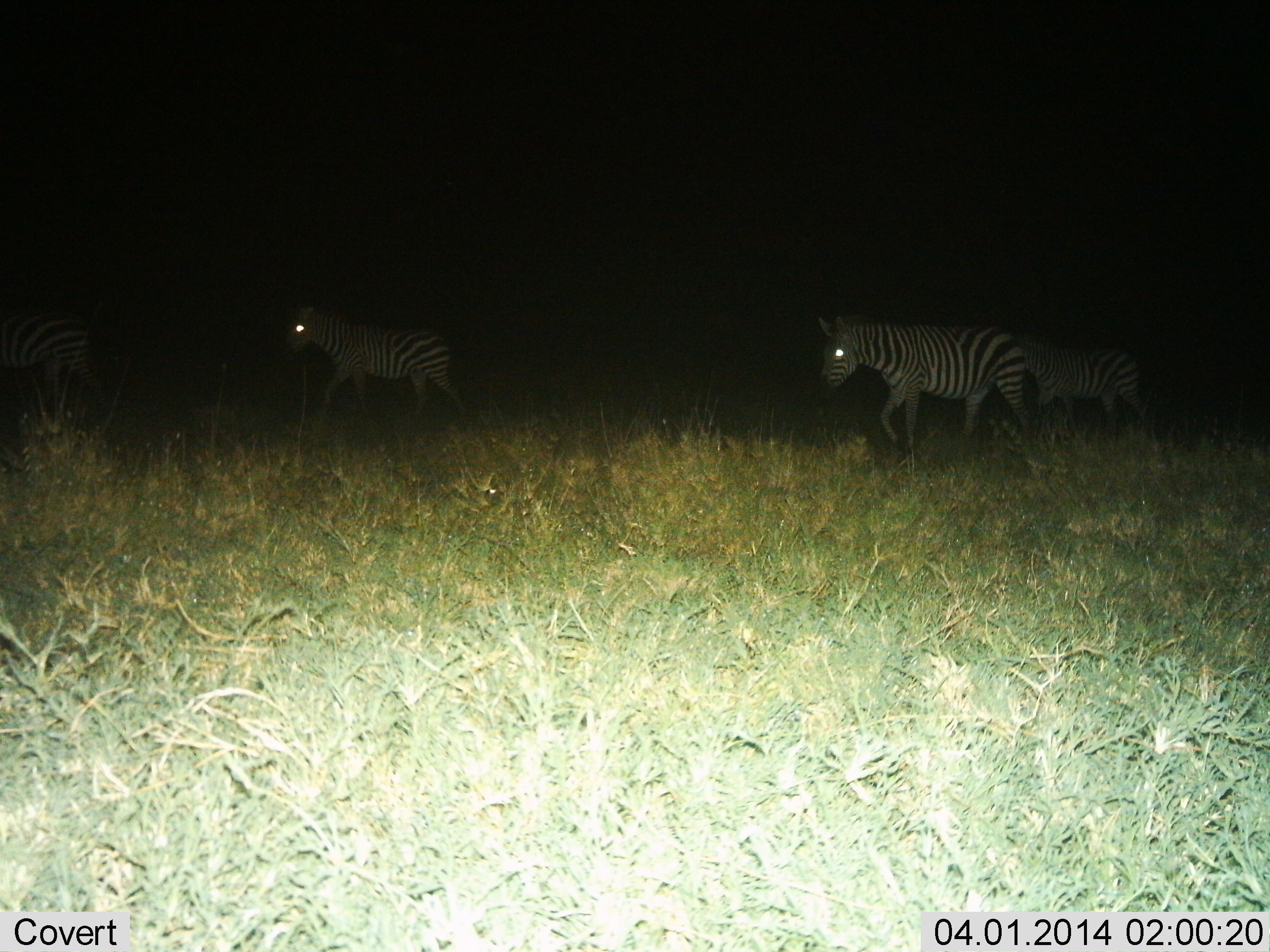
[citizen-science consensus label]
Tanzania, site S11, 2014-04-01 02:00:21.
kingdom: Animalia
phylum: Chordata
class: Mammalia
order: Perissodactyla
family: Equidae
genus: Equus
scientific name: Equus quagga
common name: plains zebra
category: zebra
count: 4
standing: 0%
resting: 0%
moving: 100%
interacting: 0%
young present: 10%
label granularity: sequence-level